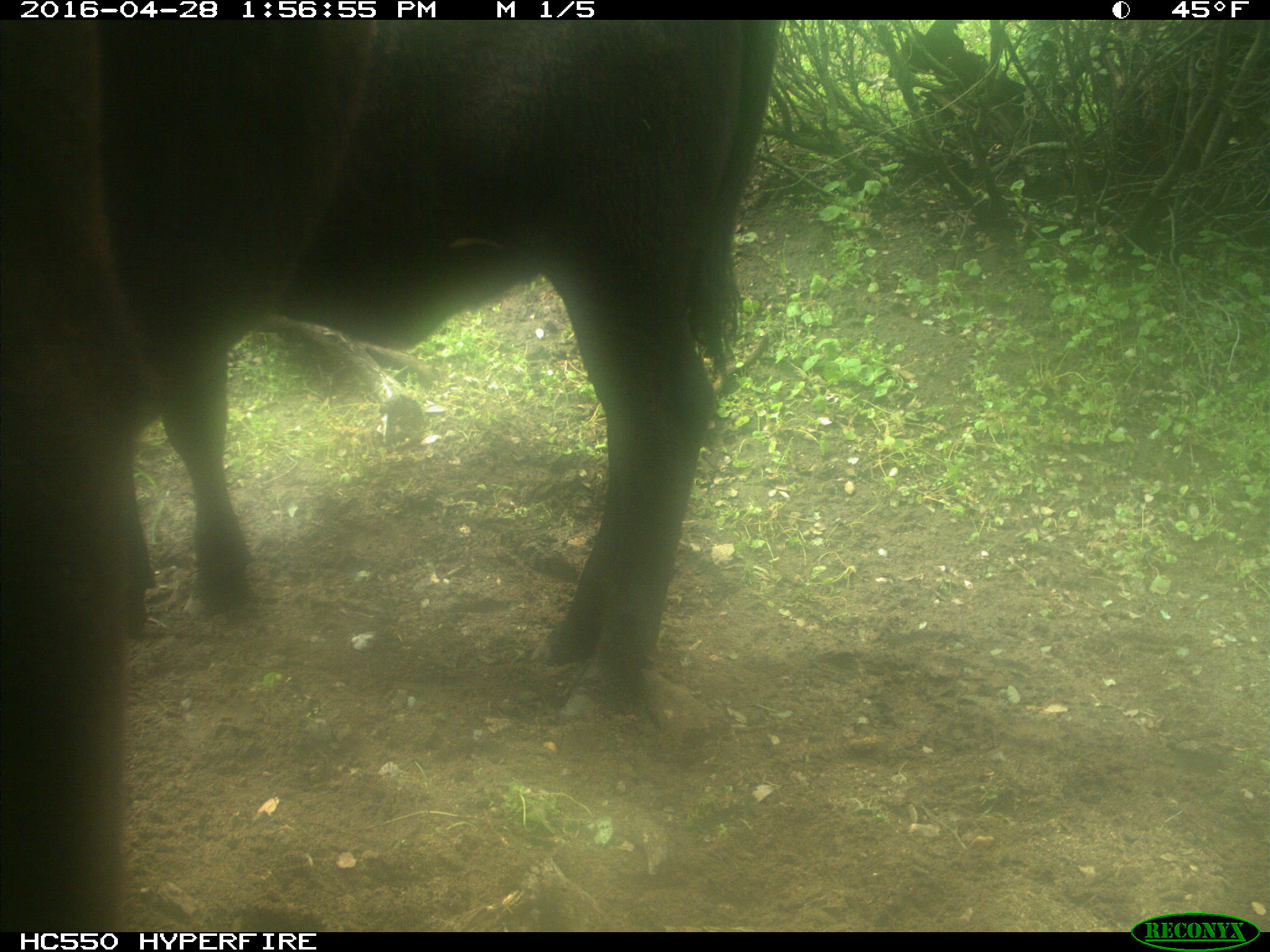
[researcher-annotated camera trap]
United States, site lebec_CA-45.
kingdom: Animalia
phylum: Chordata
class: Mammalia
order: Artiodactyla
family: Bovidae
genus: Bos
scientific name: Bos taurus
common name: domestic cow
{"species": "Bos taurus (domestic cow)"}